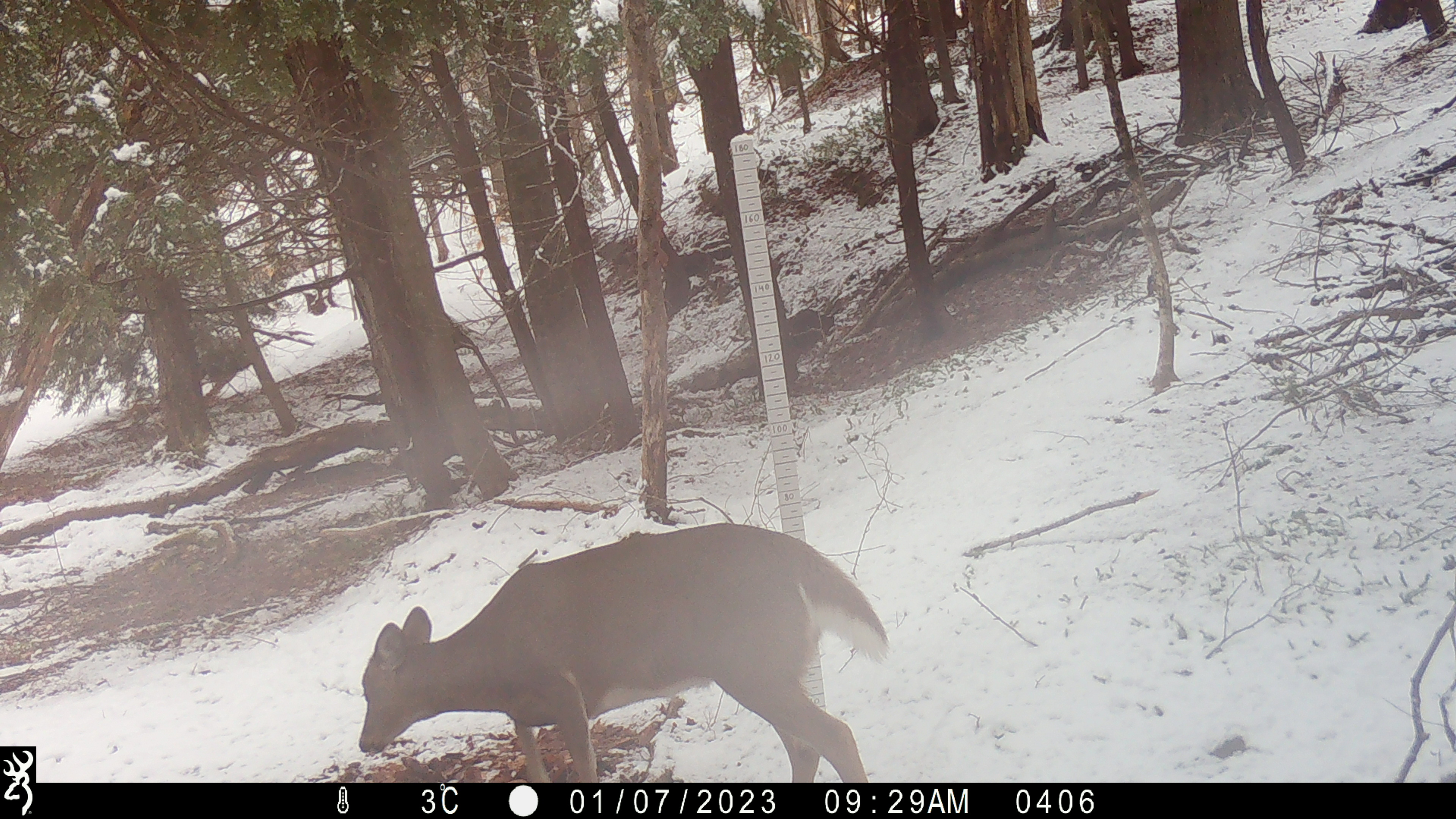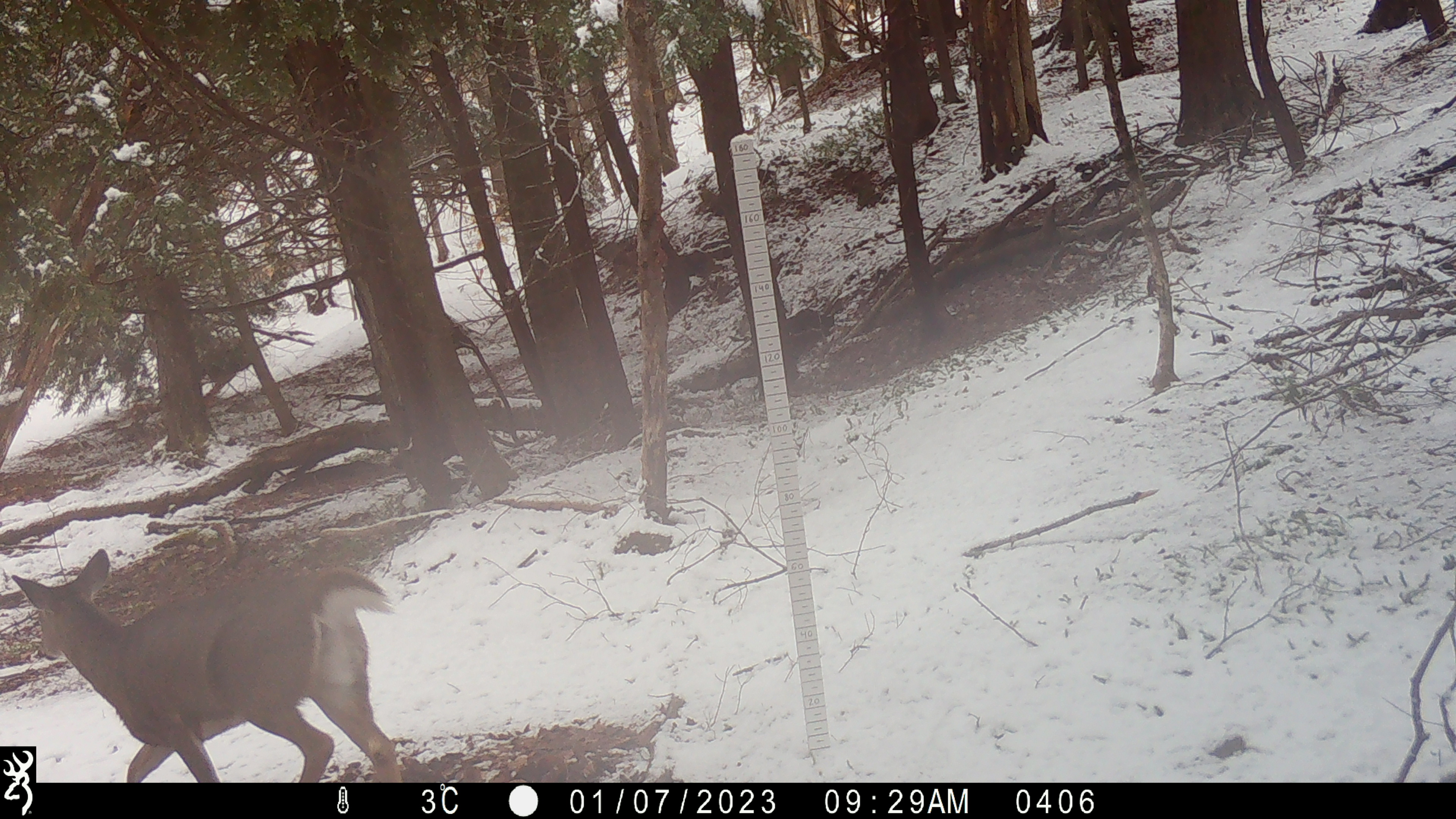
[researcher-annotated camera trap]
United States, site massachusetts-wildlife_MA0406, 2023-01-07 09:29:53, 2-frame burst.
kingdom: Animalia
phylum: Chordata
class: Mammalia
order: Artiodactyla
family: Cervidae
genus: Odocoileus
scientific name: Odocoileus virginianus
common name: white-tailed deer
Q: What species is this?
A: White-tailed deer (Odocoileus virginianus).